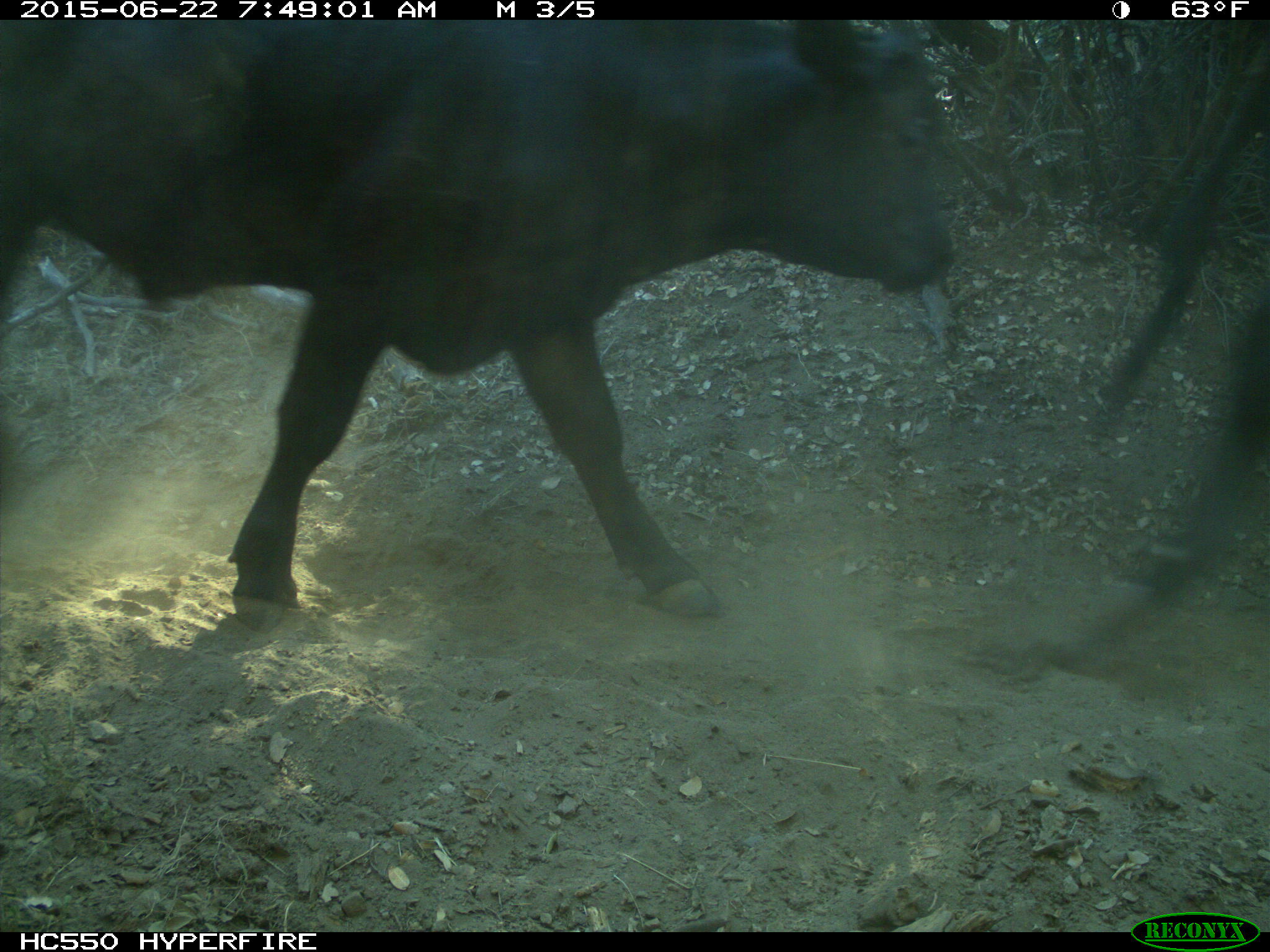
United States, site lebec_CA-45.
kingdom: Animalia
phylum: Chordata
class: Mammalia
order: Artiodactyla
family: Bovidae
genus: Bos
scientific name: Bos taurus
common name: domestic cow